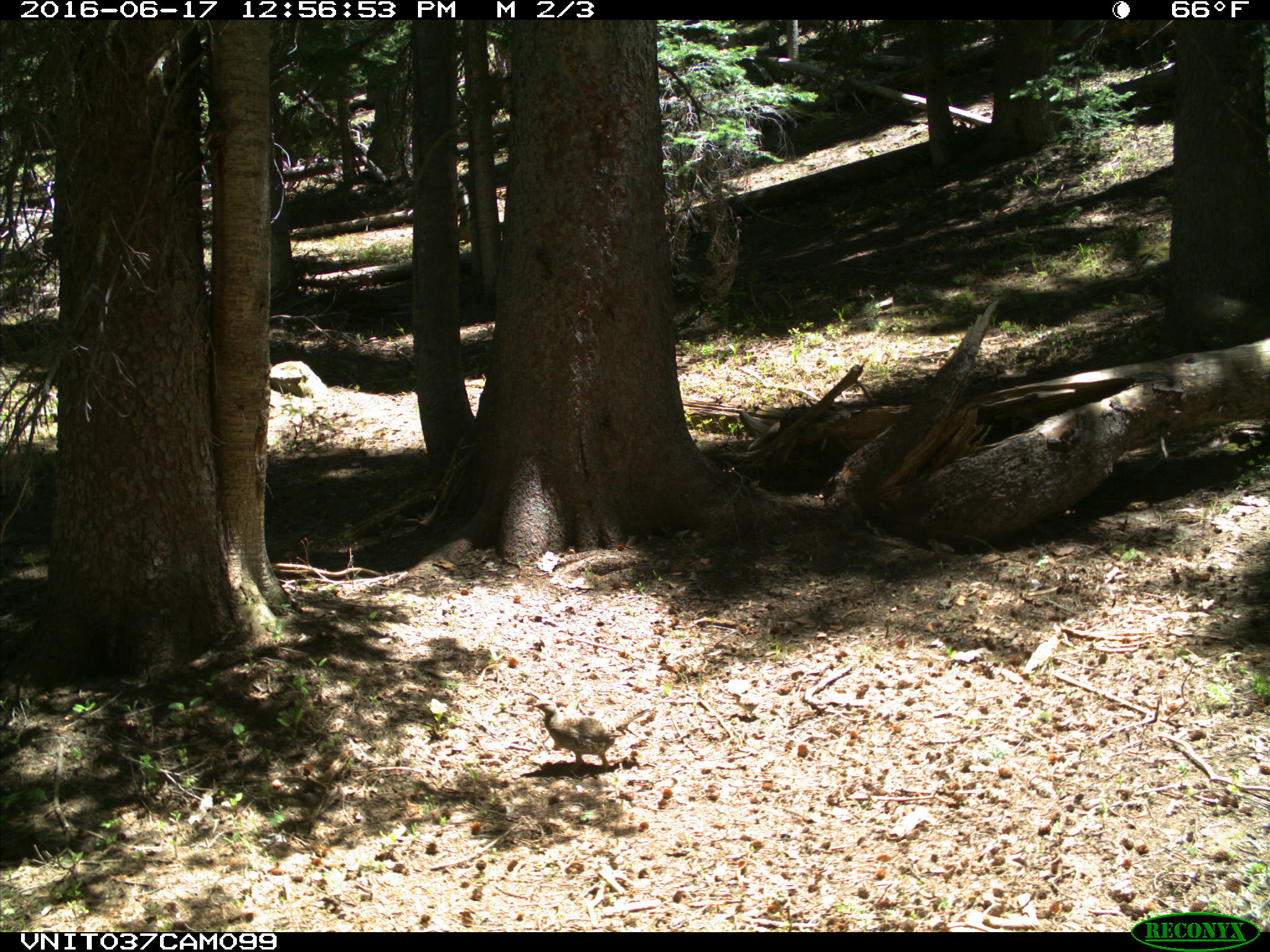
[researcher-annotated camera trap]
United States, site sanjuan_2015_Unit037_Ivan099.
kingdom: Animalia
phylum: Chordata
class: Aves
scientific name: Aves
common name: birds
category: unidentified bird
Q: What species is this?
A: Unidentified bird (birds) (Aves).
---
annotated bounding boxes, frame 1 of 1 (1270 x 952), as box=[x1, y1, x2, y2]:
animal: box=[532, 700, 652, 774]